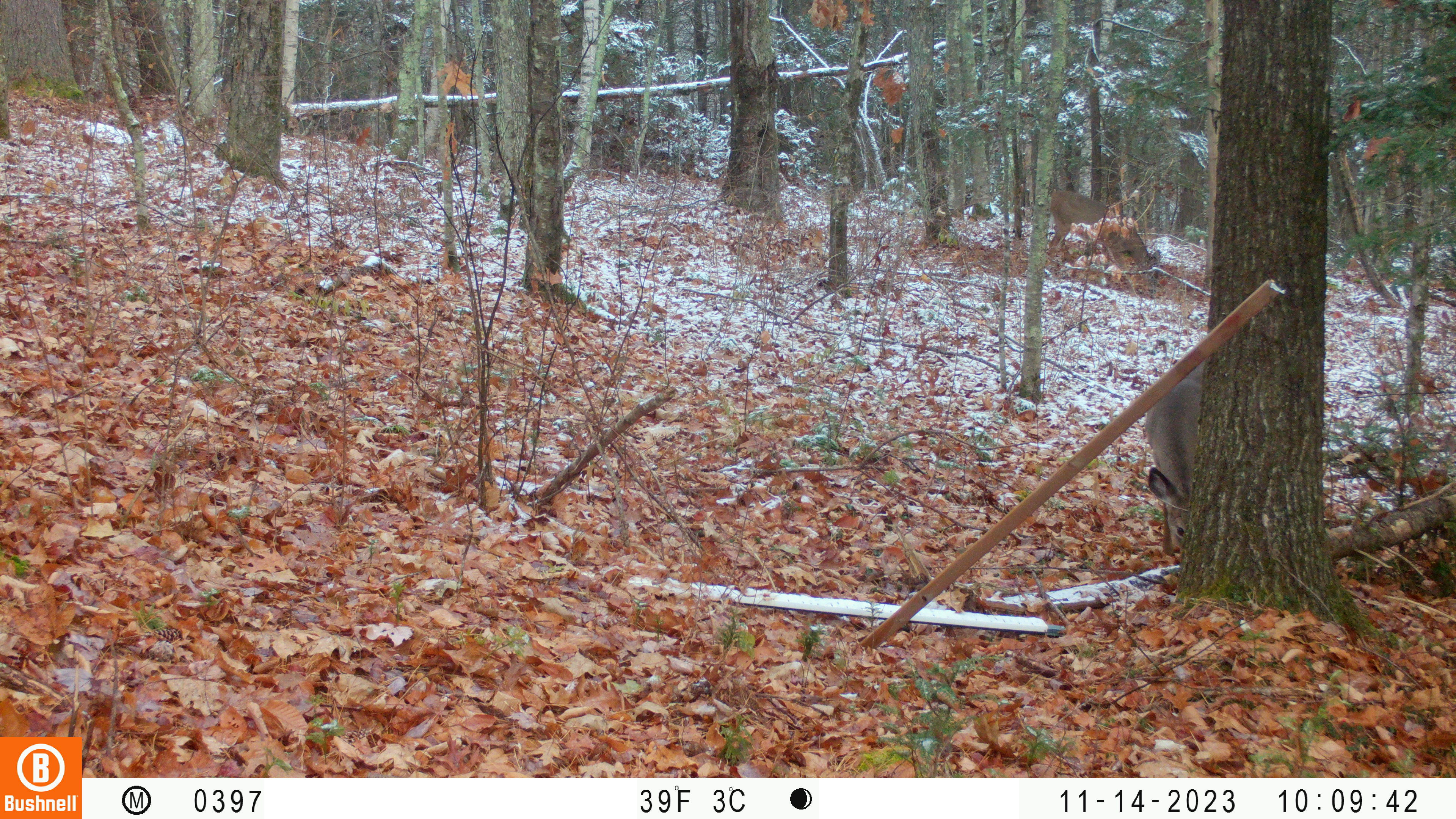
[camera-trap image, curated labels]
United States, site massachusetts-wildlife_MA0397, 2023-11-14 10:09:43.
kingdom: Animalia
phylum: Chordata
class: Mammalia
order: Artiodactyla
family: Cervidae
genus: Odocoileus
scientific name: Odocoileus virginianus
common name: white-tailed deer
White-tailed deer (Odocoileus virginianus).